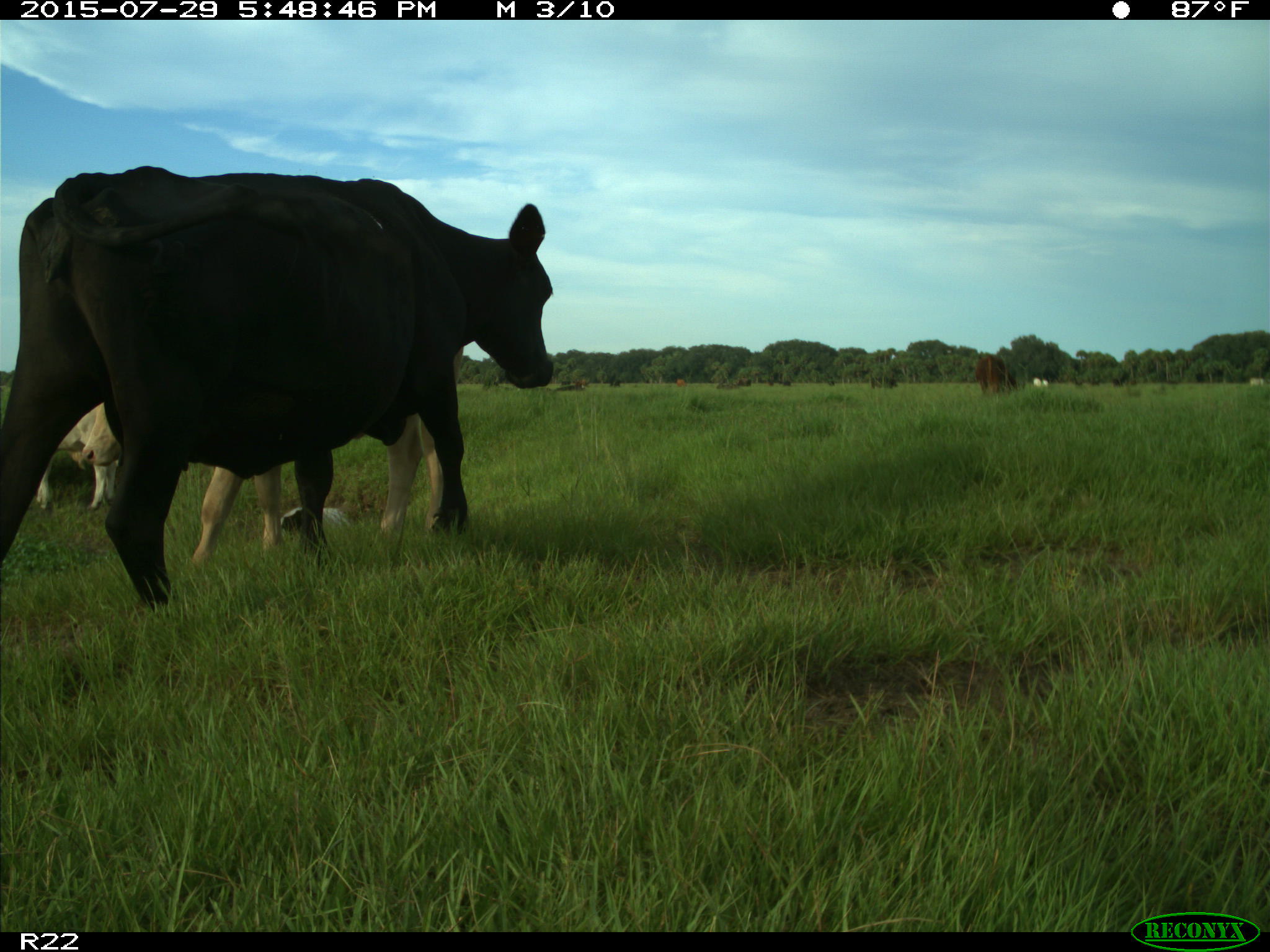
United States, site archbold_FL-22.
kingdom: Animalia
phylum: Chordata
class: Mammalia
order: Artiodactyla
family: Bovidae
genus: Bos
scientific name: Bos taurus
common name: domestic cow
Bos taurus (domestic cow).